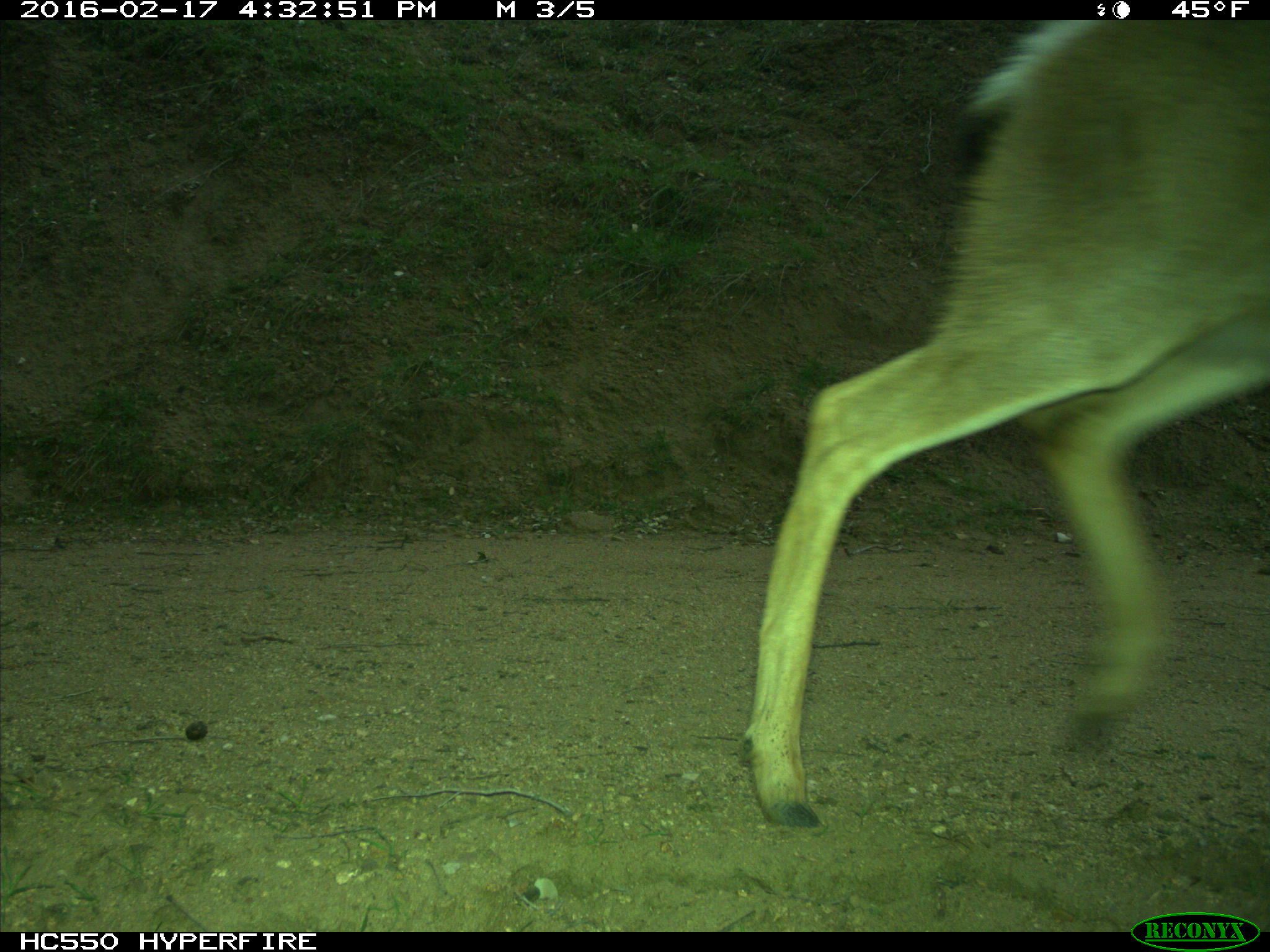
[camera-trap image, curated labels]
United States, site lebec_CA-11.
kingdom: Animalia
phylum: Chordata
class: Mammalia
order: Artiodactyla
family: Cervidae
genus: Odocoileus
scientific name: Odocoileus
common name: deer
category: unidentified deer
Unidentified deer (deer) (Odocoileus).